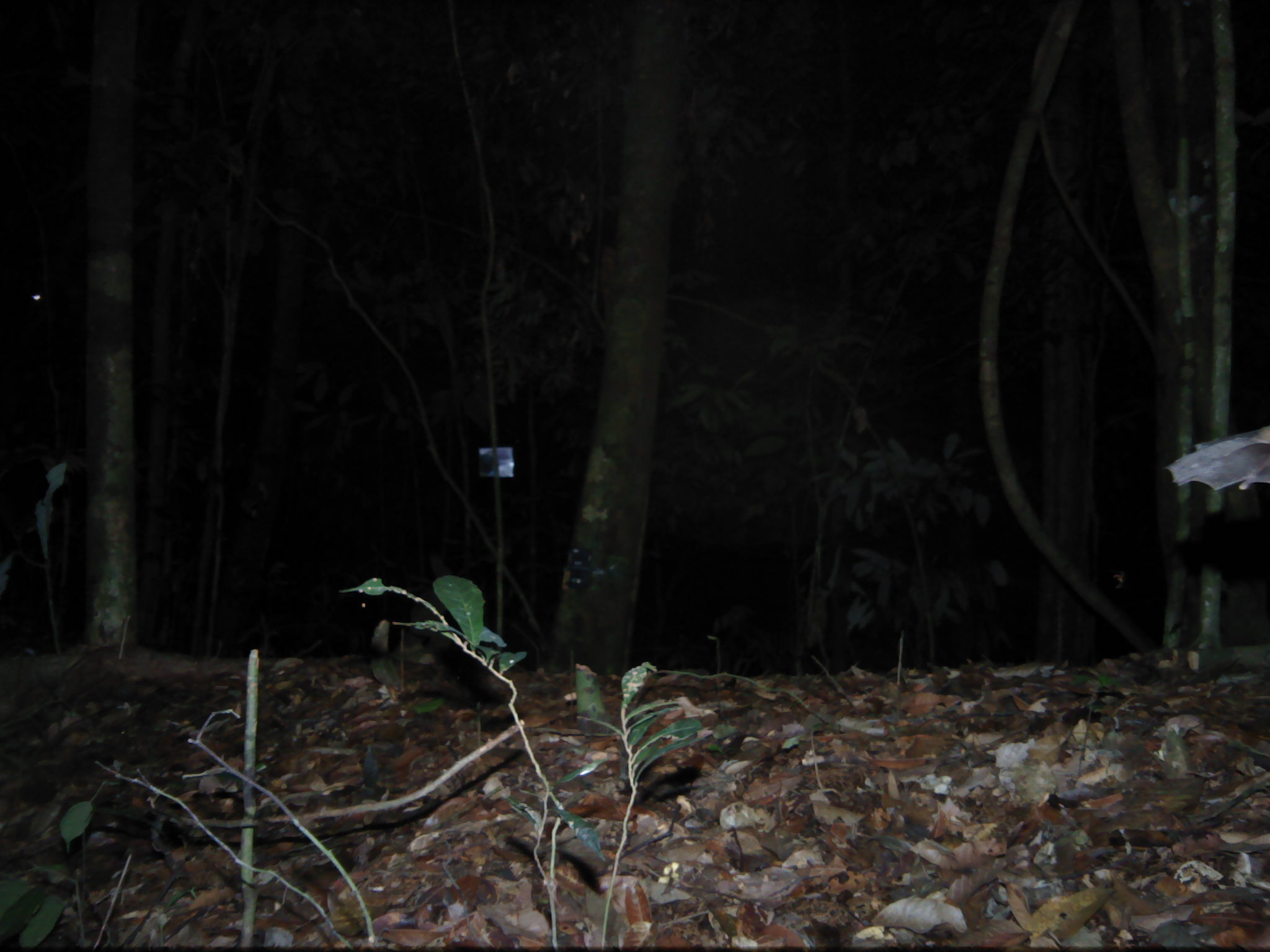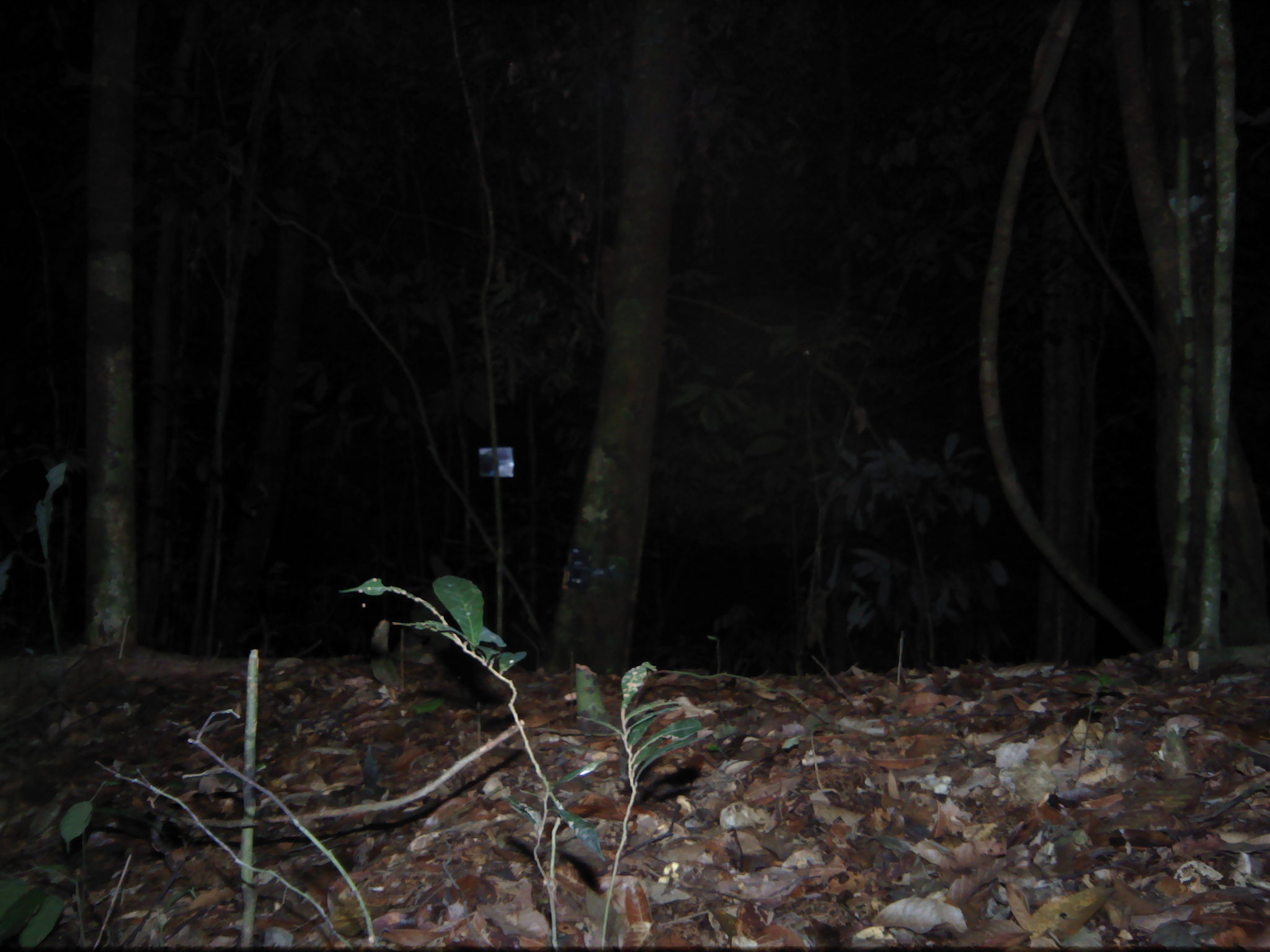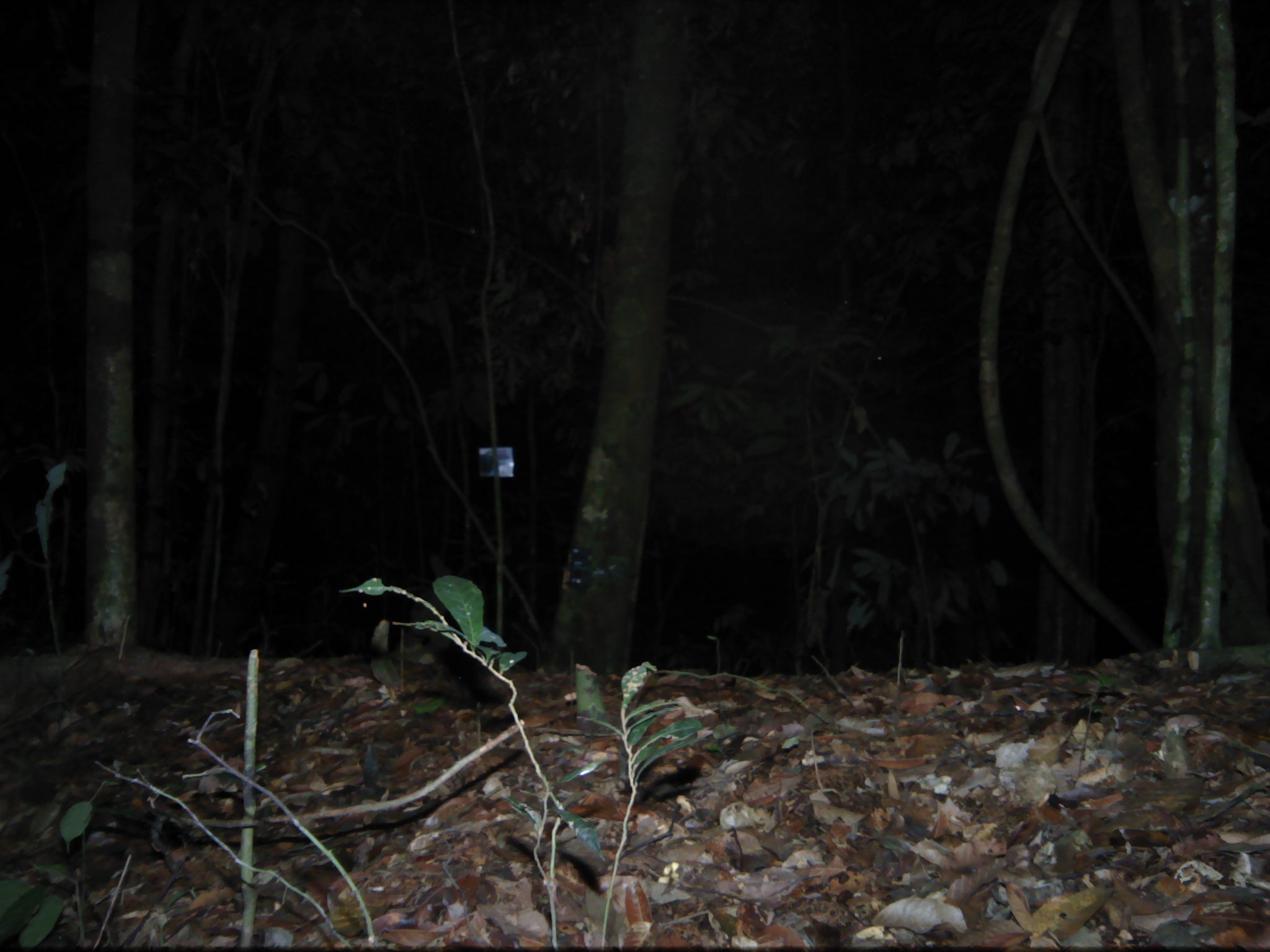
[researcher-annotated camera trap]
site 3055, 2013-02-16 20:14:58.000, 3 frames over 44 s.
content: unidentified animal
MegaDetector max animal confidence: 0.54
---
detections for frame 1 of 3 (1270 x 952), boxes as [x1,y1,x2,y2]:
unknown: [1163,420,1270,495]